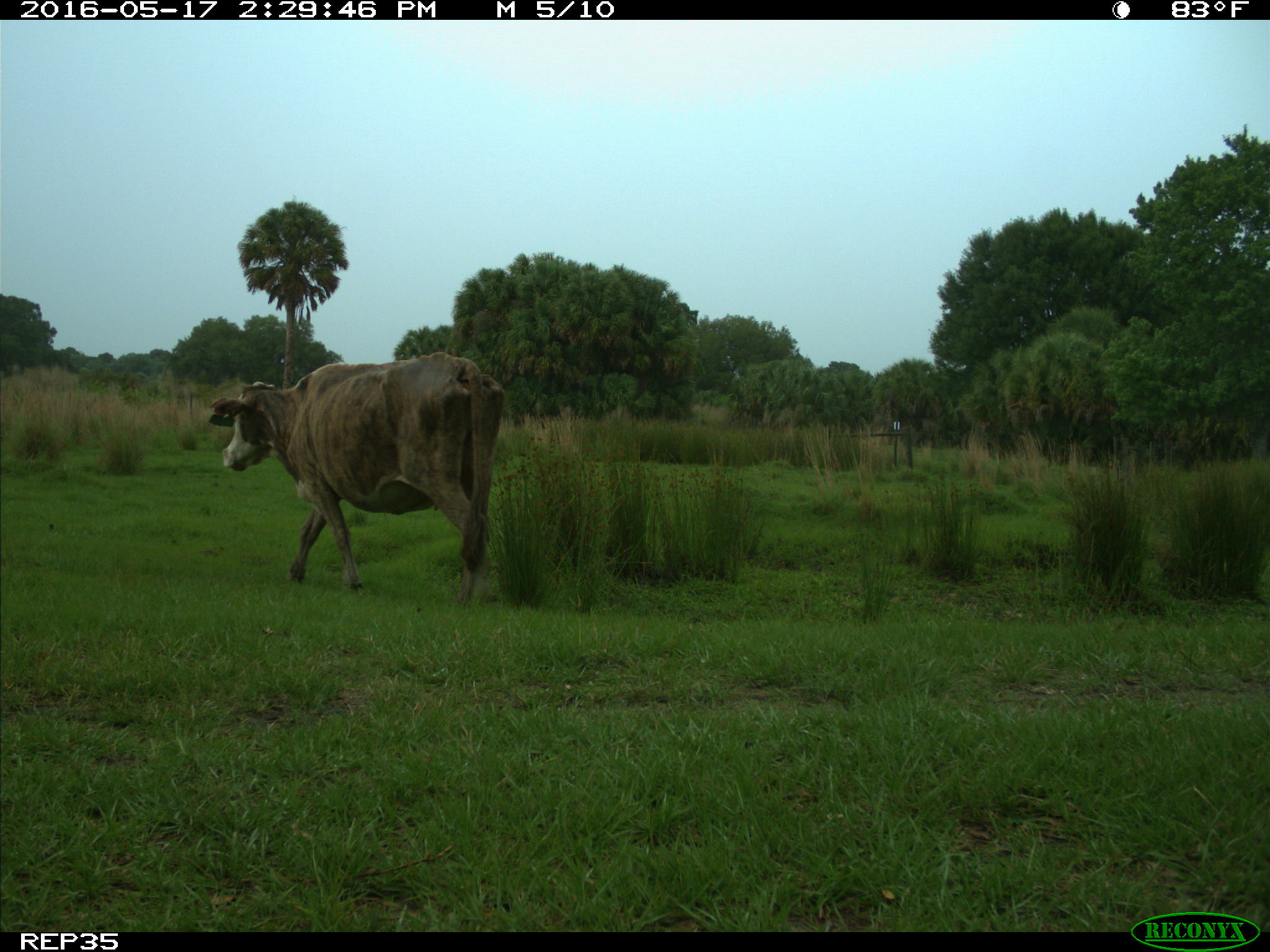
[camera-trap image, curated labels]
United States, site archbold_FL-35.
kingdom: Animalia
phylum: Chordata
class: Mammalia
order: Artiodactyla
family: Bovidae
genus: Bos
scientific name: Bos taurus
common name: domestic cow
Bos taurus (domestic cow).